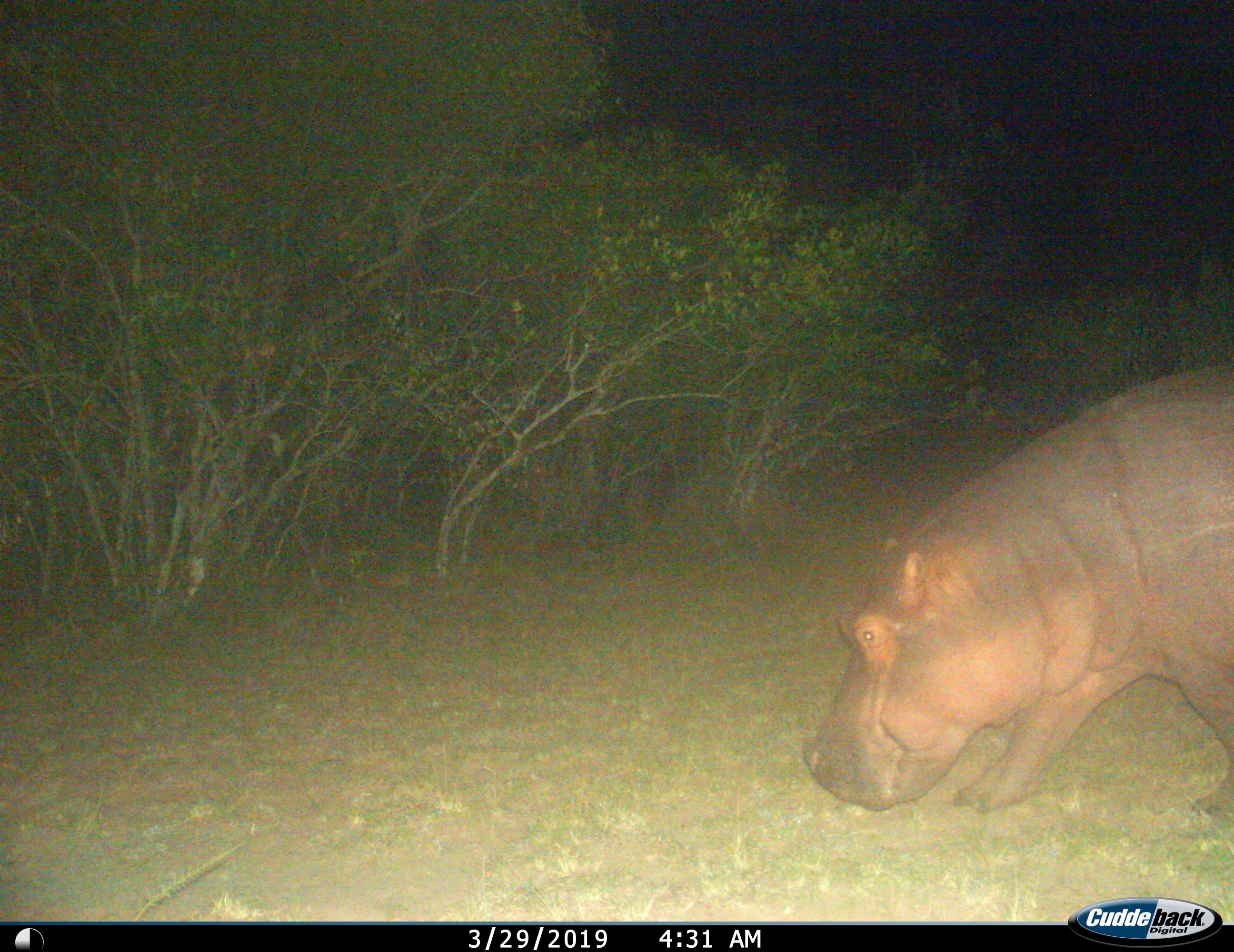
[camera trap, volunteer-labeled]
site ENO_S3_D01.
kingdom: Animalia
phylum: Chordata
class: Mammalia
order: Artiodactyla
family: Hippopotamidae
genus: Hippopotamus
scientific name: Hippopotamus amphibius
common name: hippopotamus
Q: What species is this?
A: Hippopotamus (Hippopotamus amphibius).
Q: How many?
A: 1.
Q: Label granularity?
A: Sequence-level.